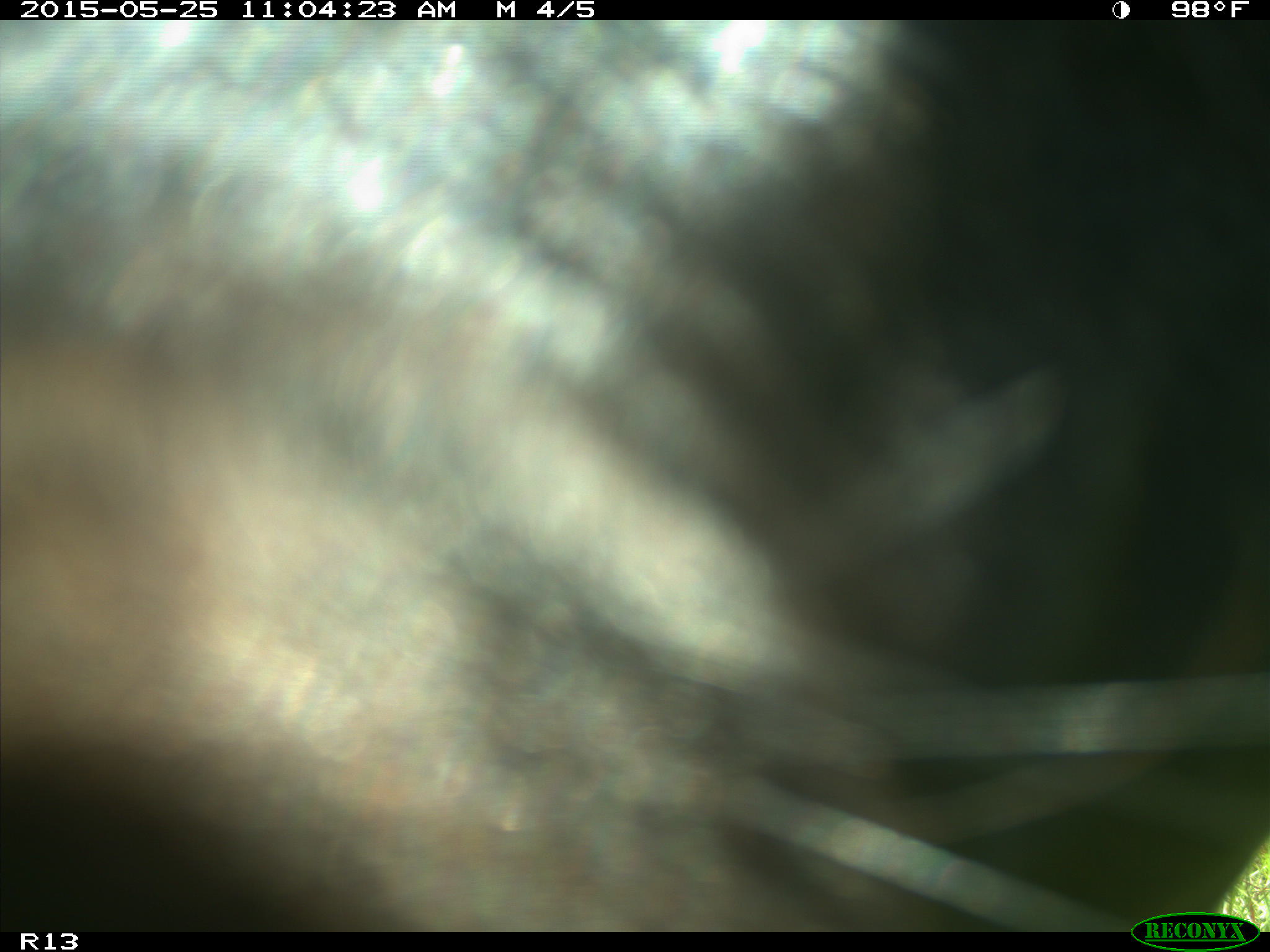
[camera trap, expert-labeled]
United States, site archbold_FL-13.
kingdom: Animalia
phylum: Chordata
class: Mammalia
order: Artiodactyla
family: Bovidae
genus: Bos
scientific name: Bos taurus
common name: domestic cow